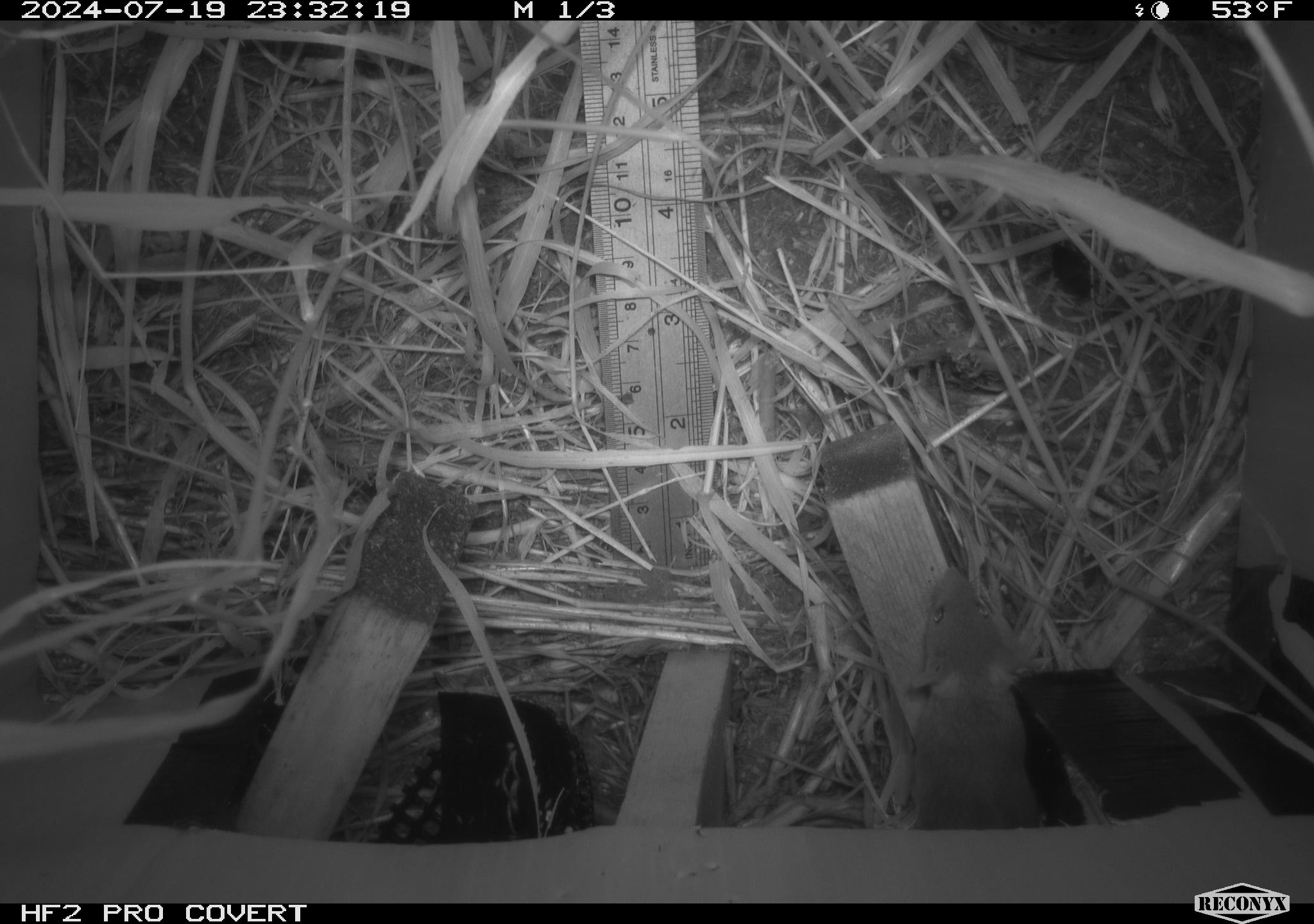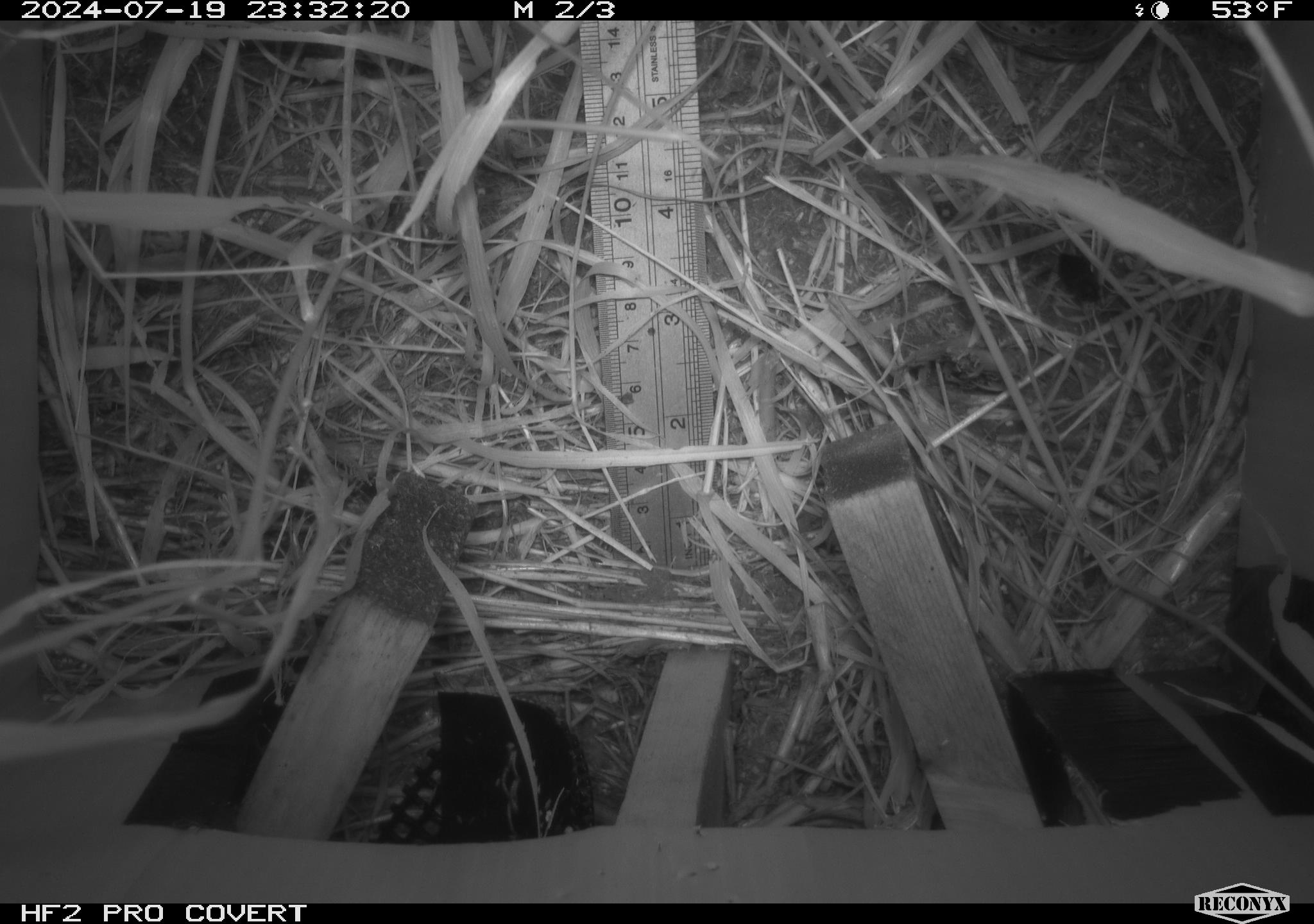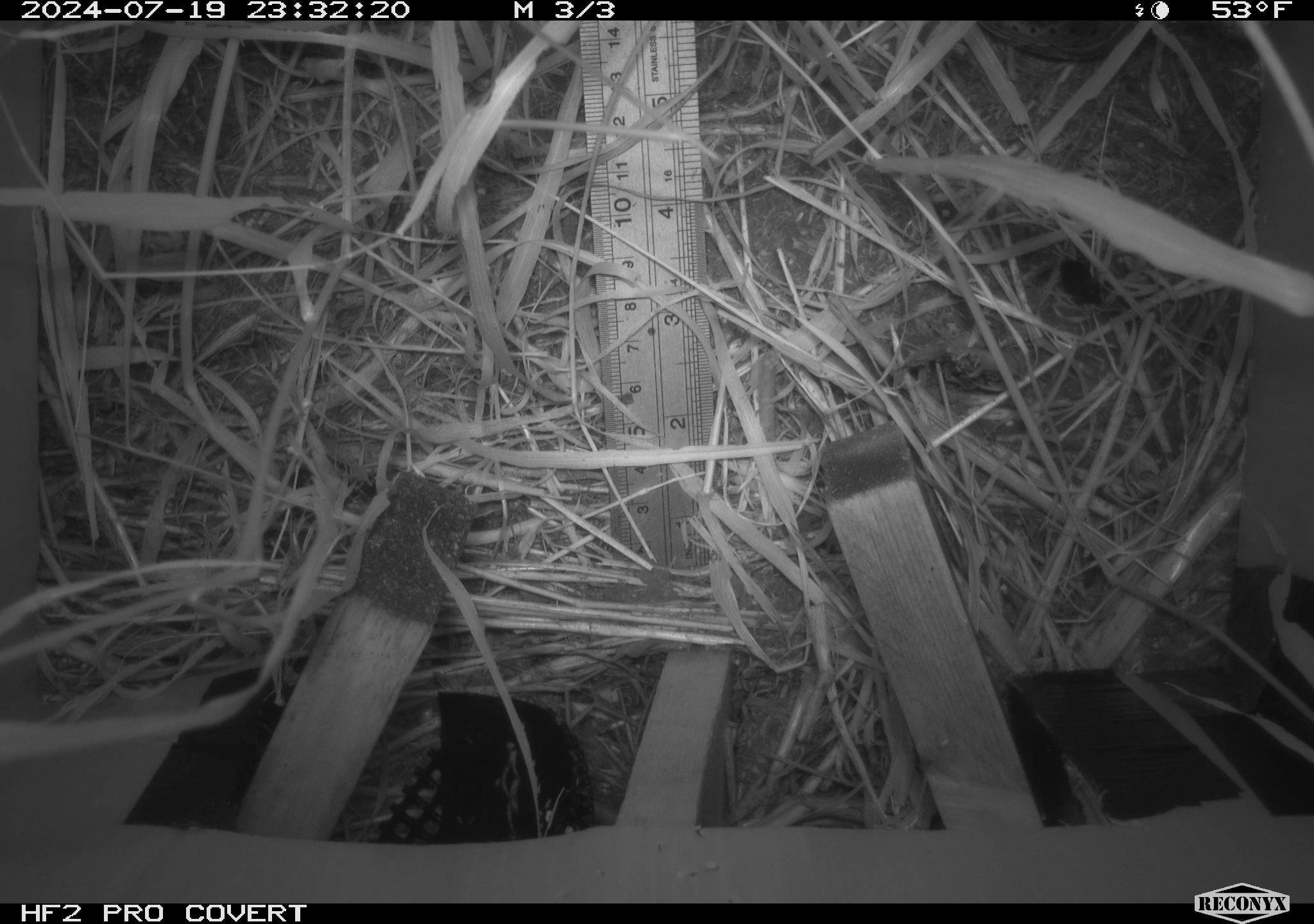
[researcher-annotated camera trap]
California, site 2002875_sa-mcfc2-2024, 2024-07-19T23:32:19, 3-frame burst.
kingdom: Animalia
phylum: Chordata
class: Mammalia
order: Rodentia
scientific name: Rodentia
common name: rodent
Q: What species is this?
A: Rodent (Rodentia).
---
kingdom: Animalia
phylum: Arthropoda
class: Insecta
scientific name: Insecta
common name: insect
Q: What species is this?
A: Insect (Insecta).